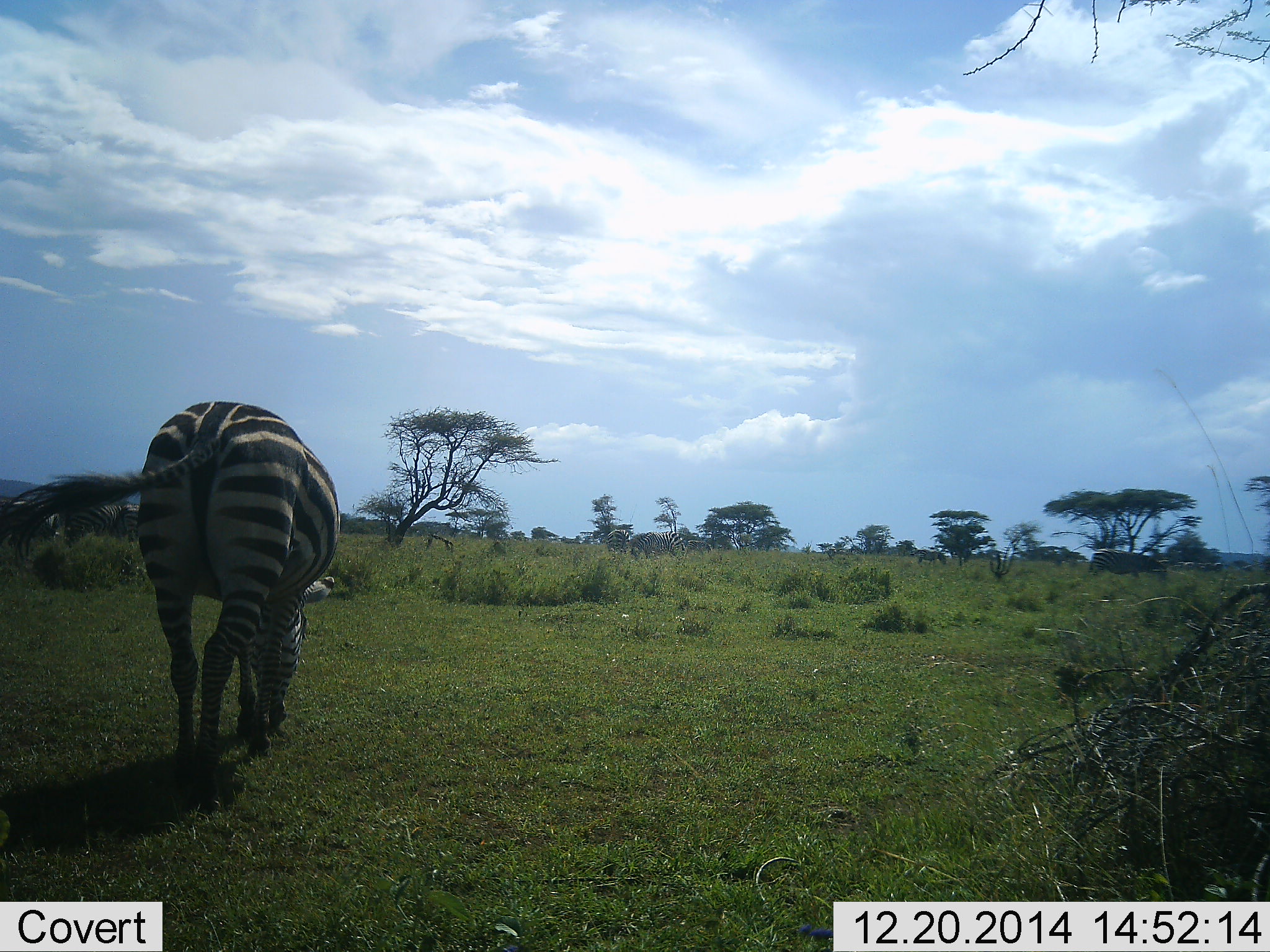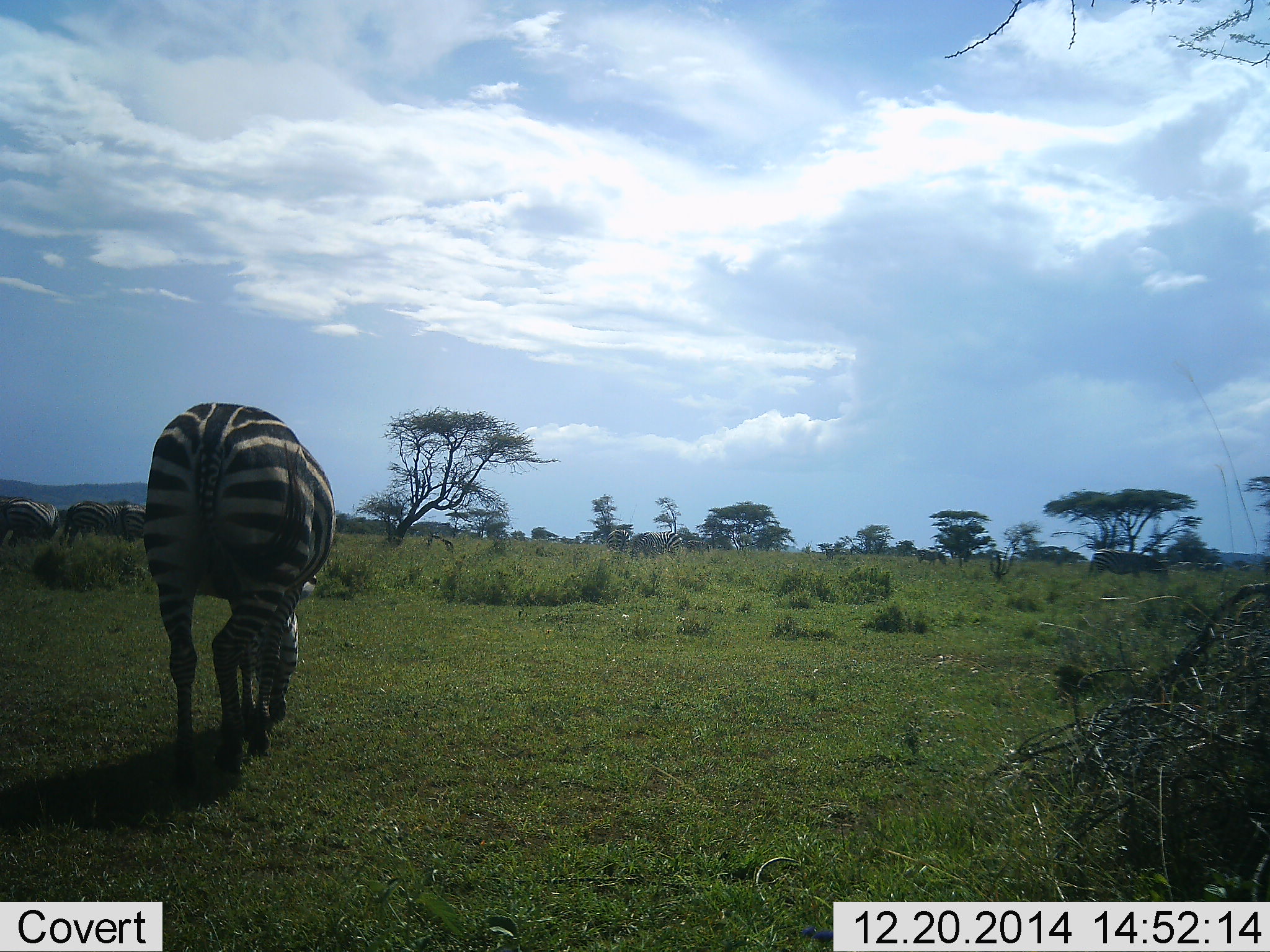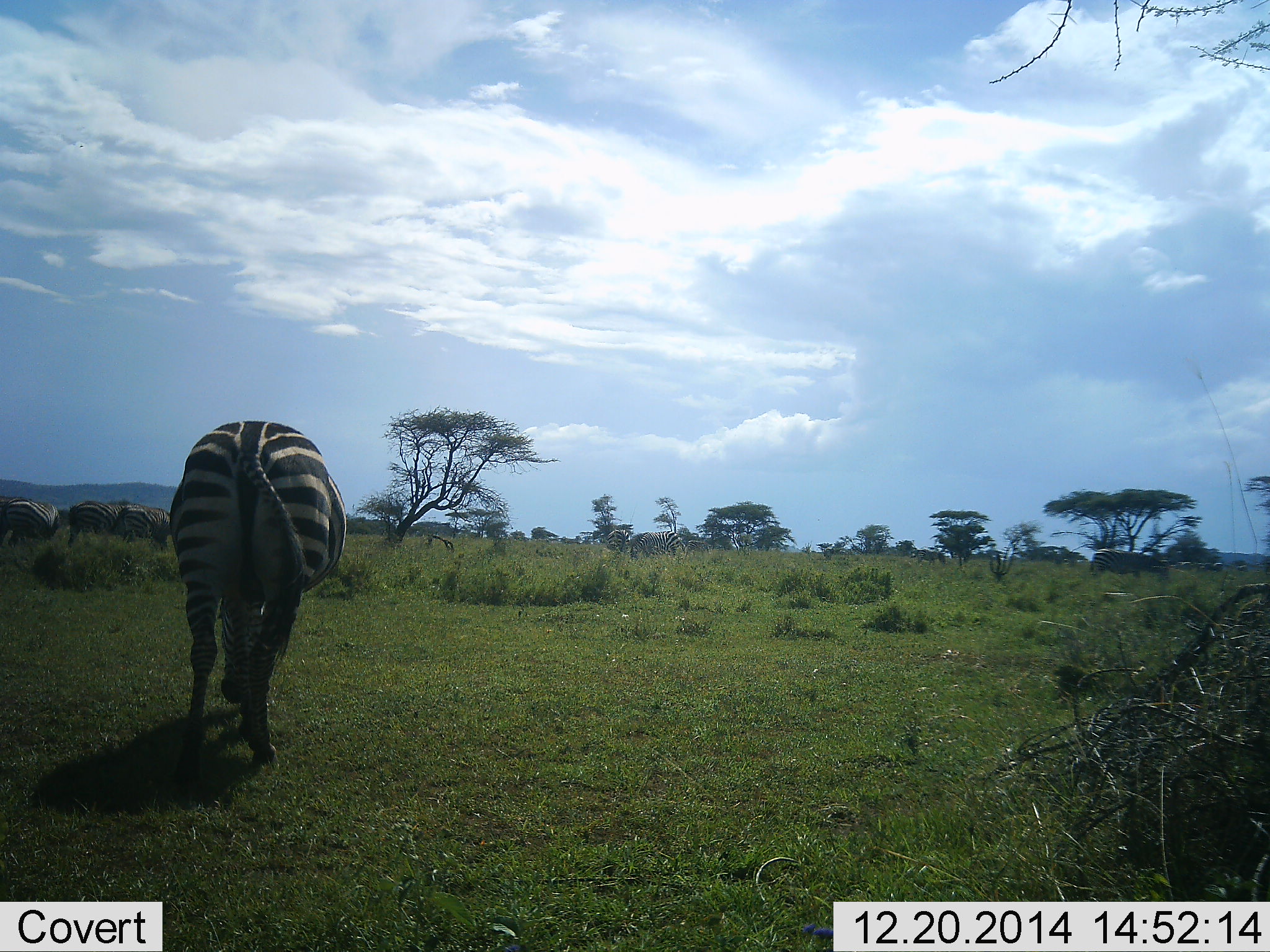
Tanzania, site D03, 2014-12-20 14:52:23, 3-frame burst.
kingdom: Animalia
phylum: Chordata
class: Mammalia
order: Perissodactyla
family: Equidae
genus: Equus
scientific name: Equus quagga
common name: plains zebra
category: zebra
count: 5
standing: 30%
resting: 0%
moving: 40%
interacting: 0%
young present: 0%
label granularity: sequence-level